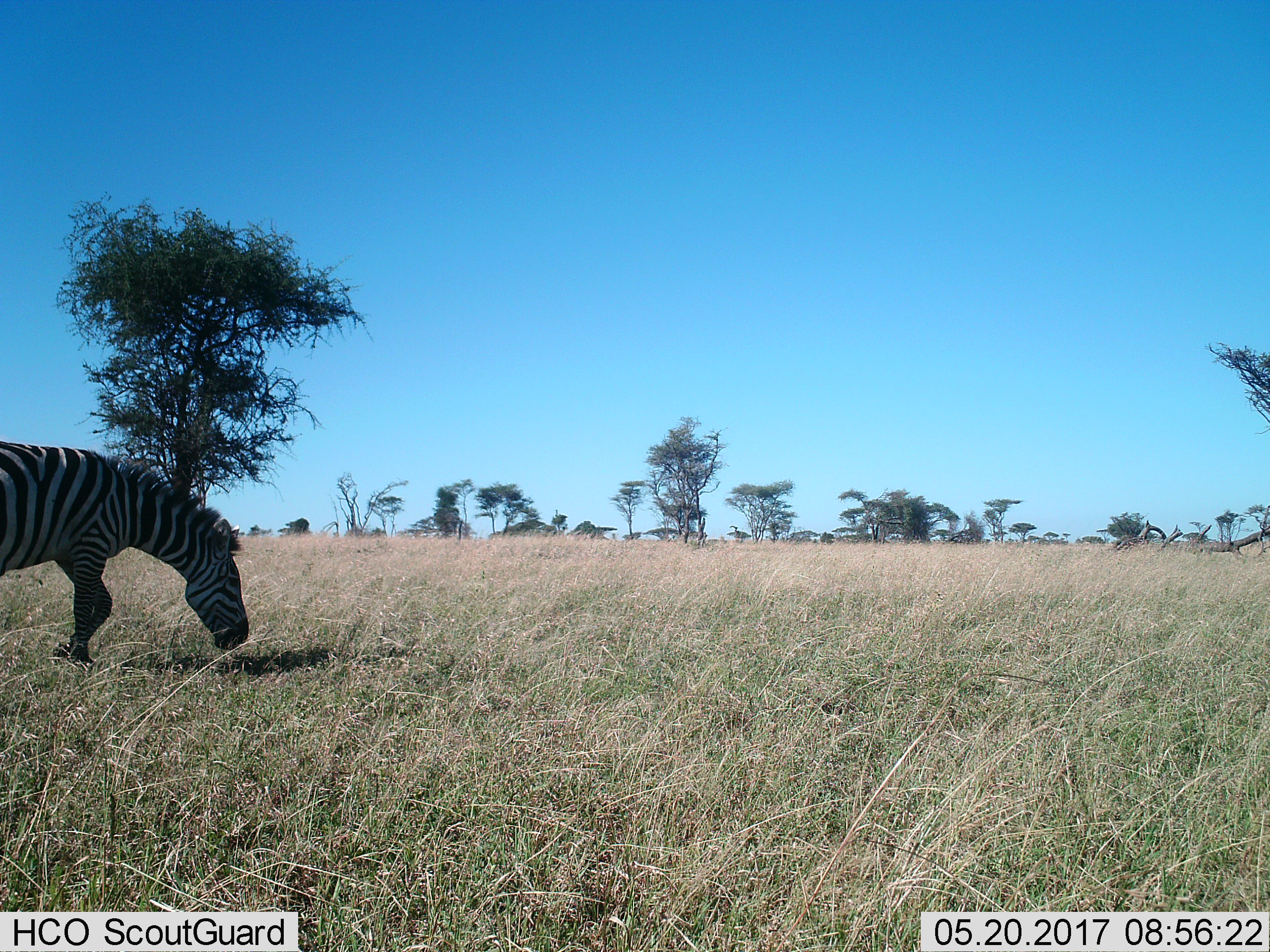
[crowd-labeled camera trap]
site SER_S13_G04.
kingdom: Animalia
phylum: Chordata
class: Mammalia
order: Perissodactyla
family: Equidae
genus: Equus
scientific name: Equus quagga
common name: plains zebra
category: zebraplains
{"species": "zebraplains (plains zebra) (Equus quagga)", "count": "1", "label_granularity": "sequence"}